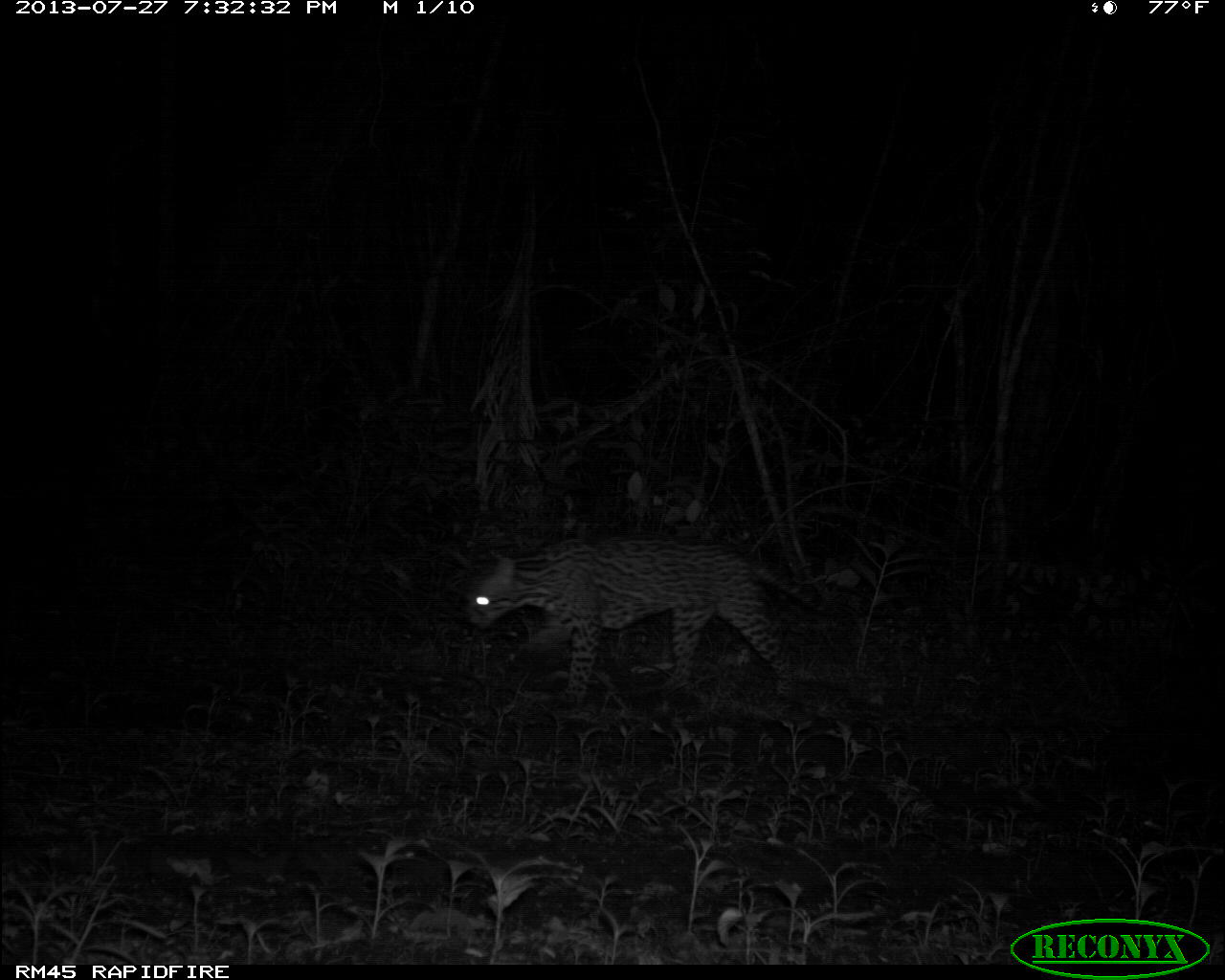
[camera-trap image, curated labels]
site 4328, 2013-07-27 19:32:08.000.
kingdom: Animalia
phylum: Chordata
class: Mammalia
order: Carnivora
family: Felidae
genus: Leopardus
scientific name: Leopardus pardalis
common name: ocelot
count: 1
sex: male